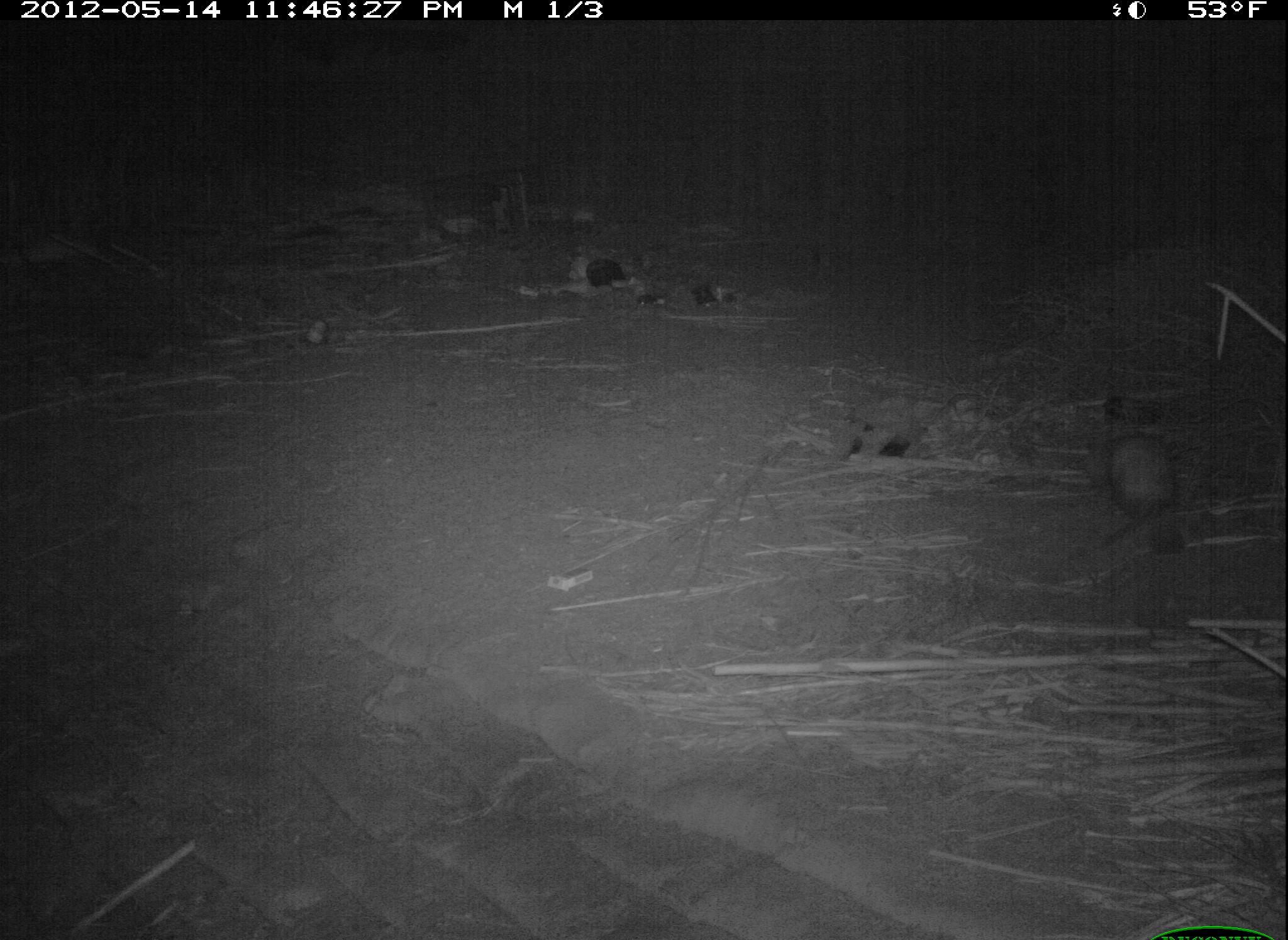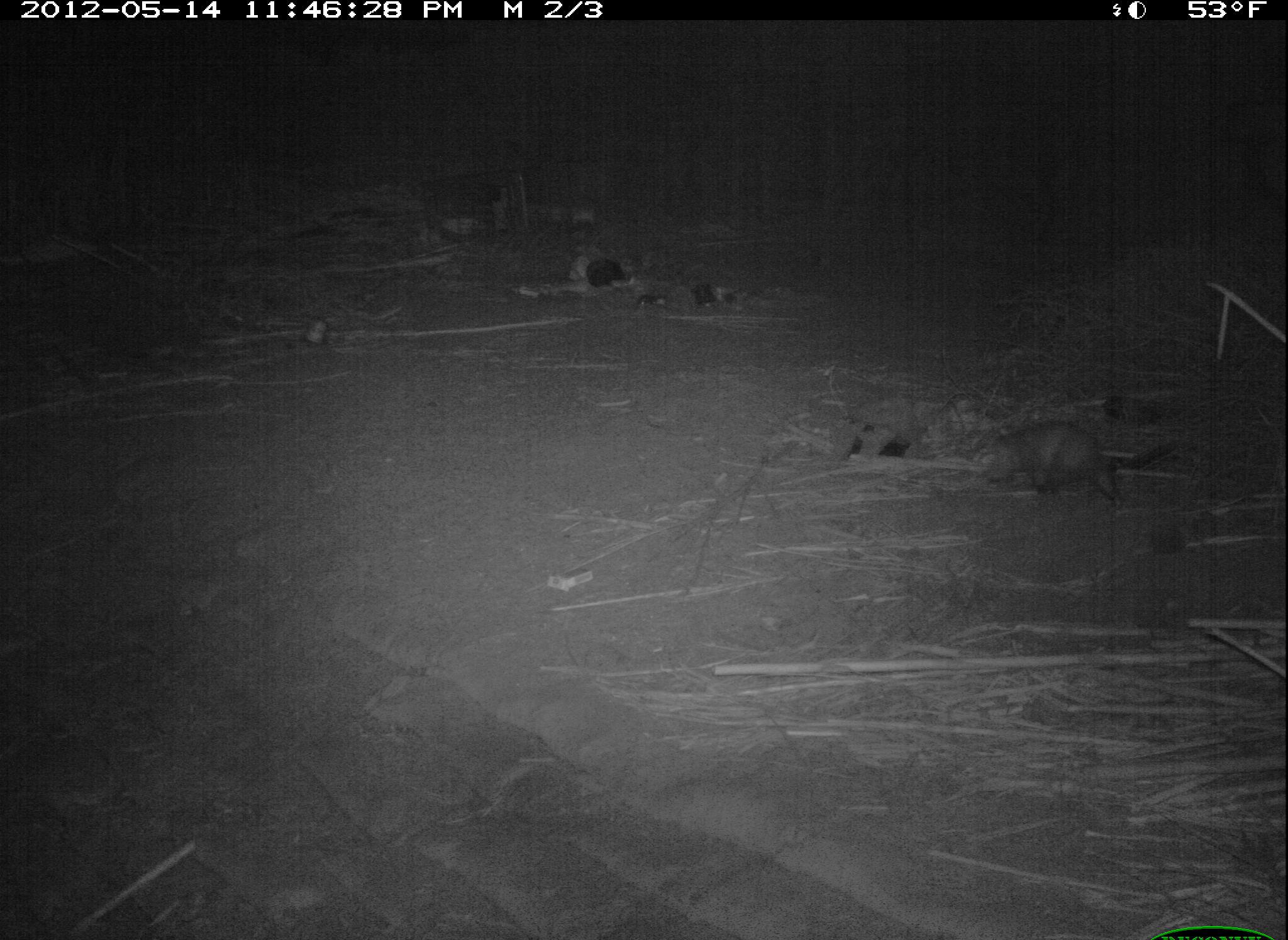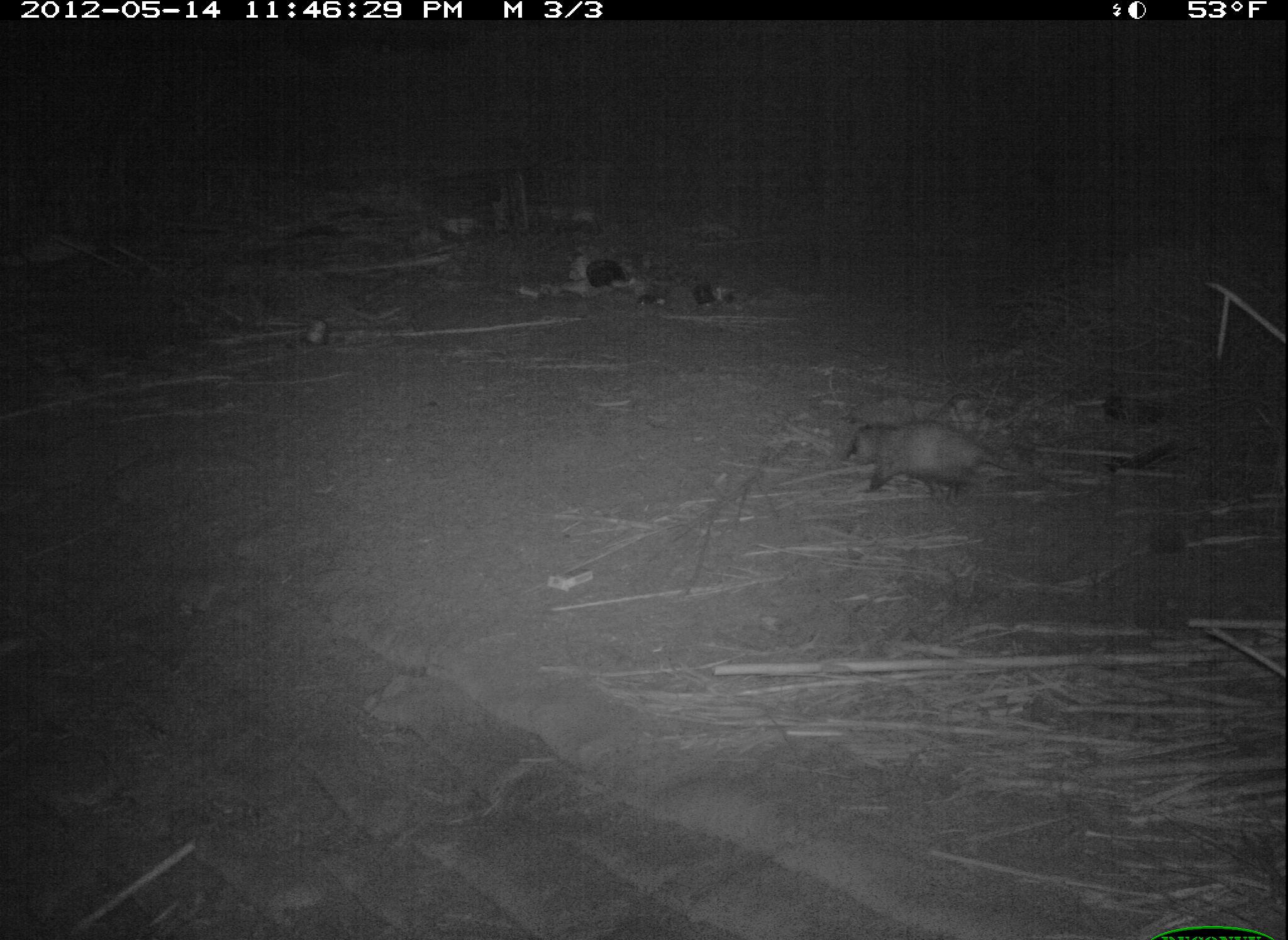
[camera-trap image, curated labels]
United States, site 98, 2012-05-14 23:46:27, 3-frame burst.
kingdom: Animalia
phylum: Chordata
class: Mammalia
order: Didelphimorphia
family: Didelphidae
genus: Didelphis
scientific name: Didelphis virginiana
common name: virginia opossum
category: opossum